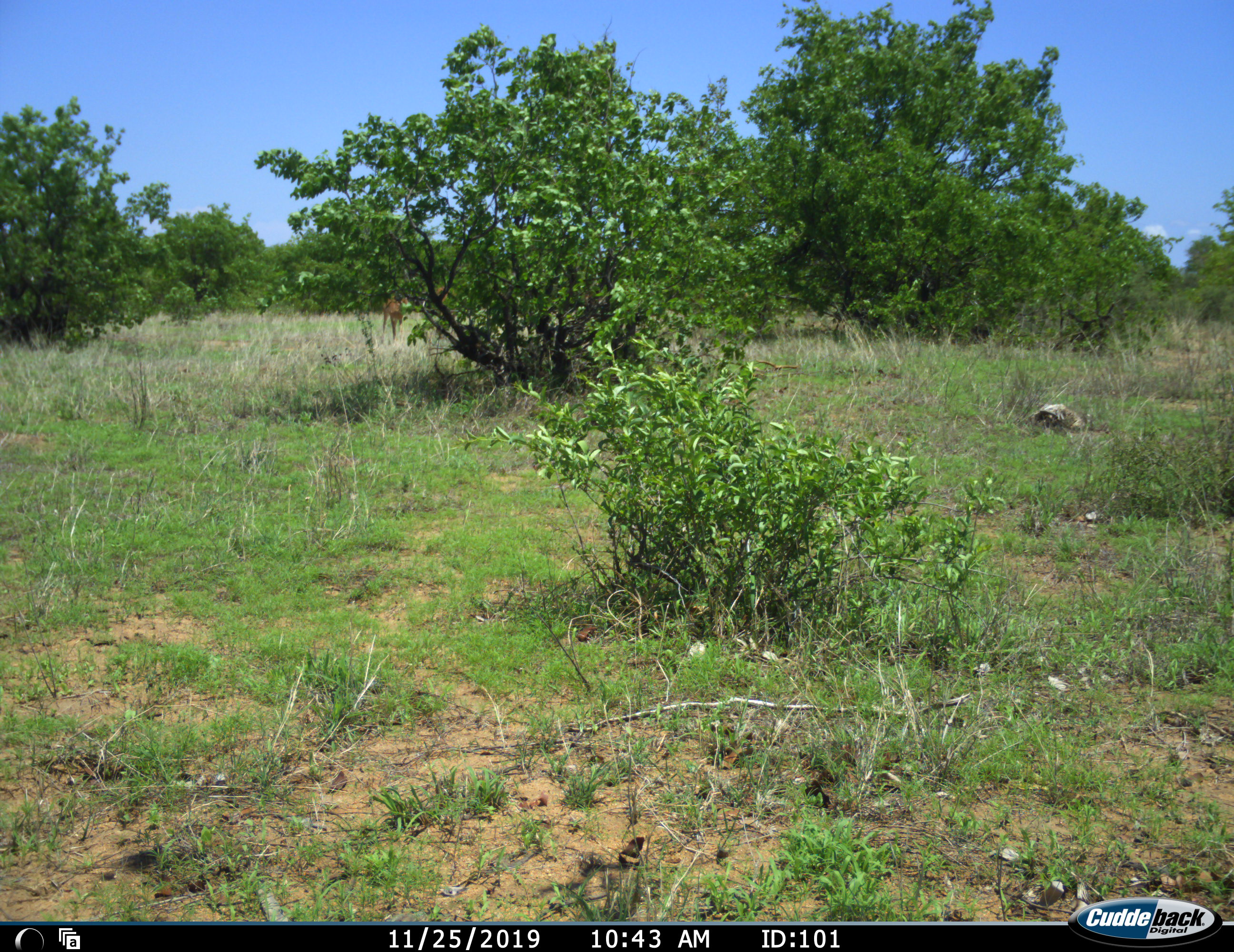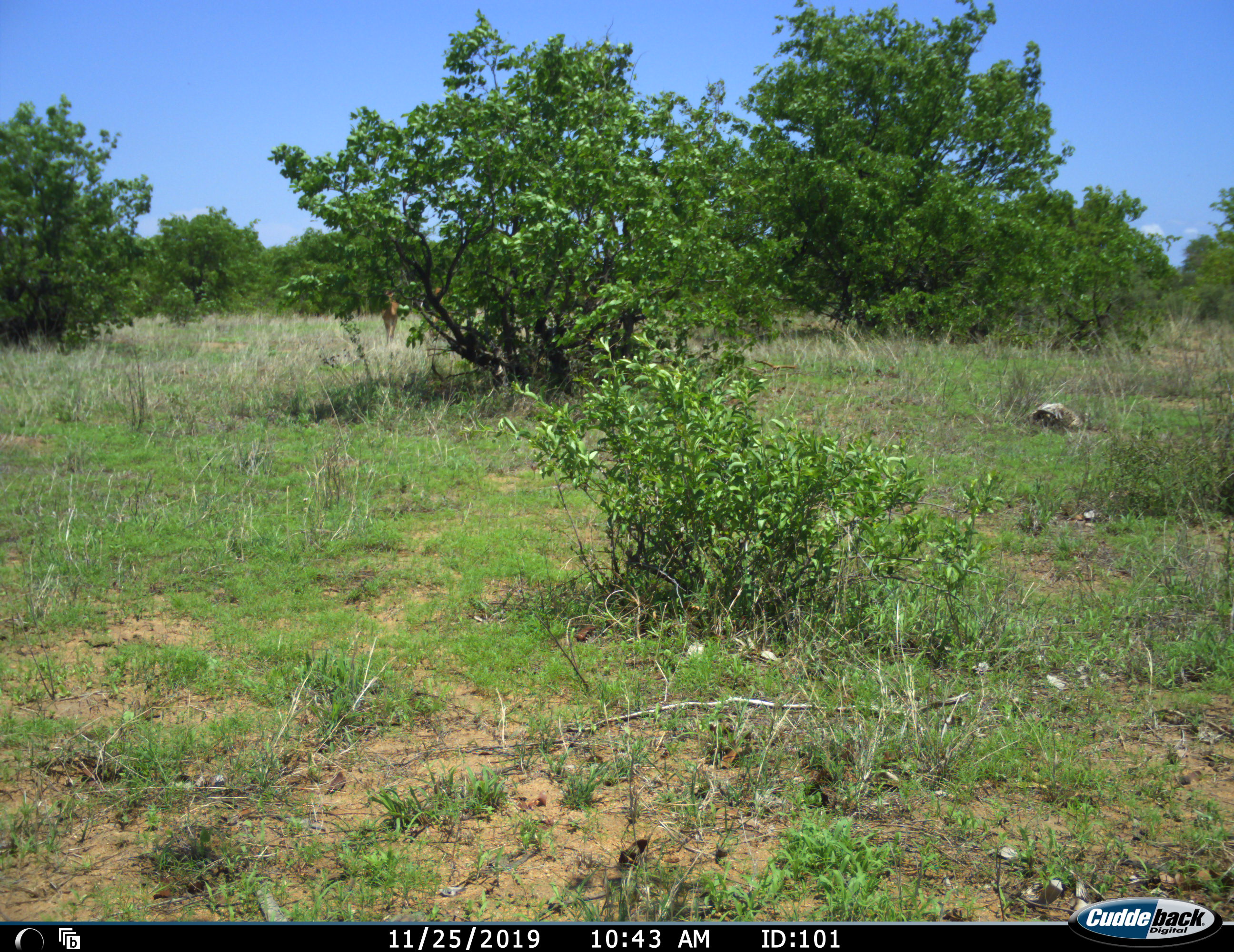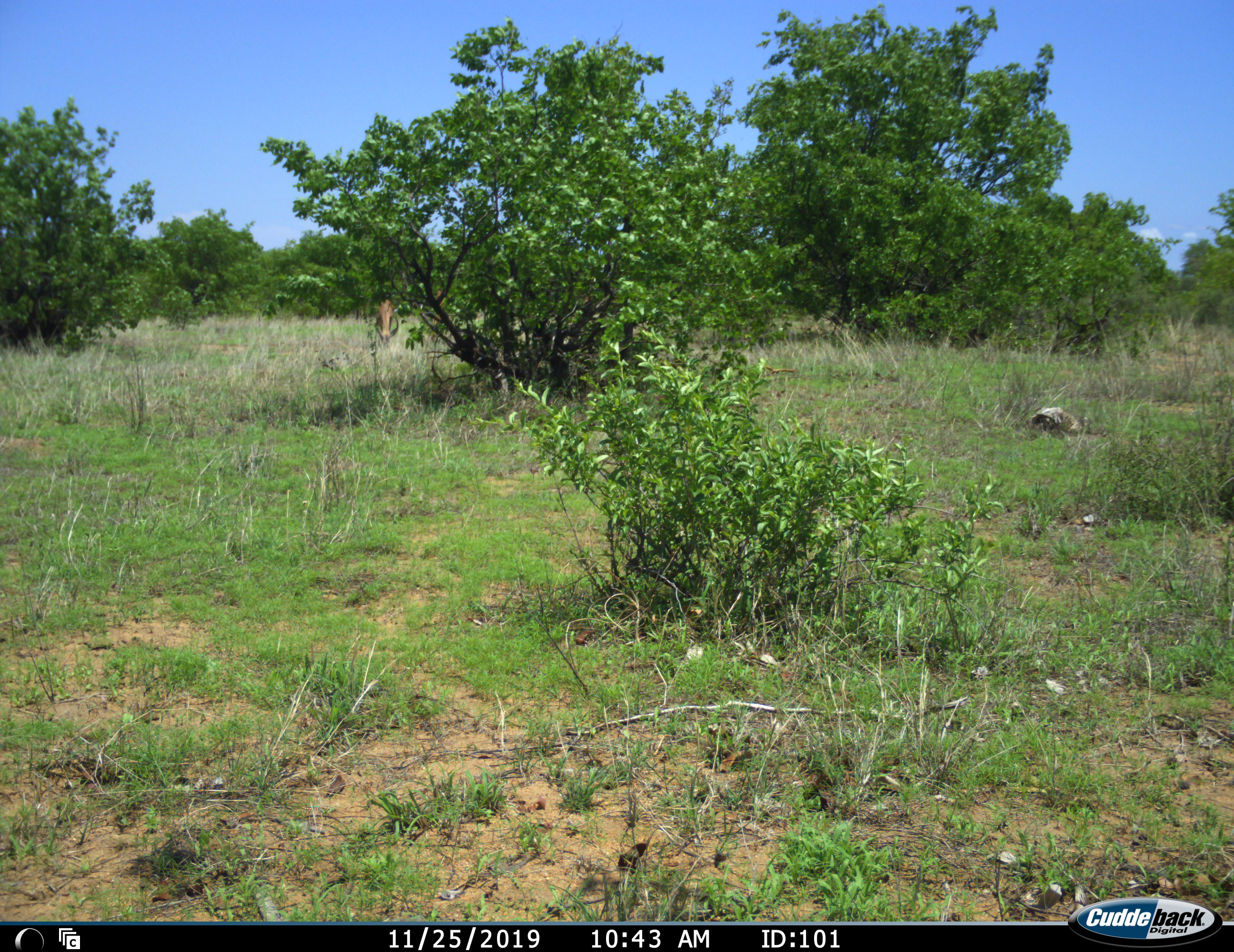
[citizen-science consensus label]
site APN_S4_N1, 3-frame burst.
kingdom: Animalia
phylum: Chordata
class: Mammalia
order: Artiodactyla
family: Bovidae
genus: Aepyceros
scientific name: Aepyceros melampus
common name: impala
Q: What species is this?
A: Impala (Aepyceros melampus).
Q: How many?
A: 1.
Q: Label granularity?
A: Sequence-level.